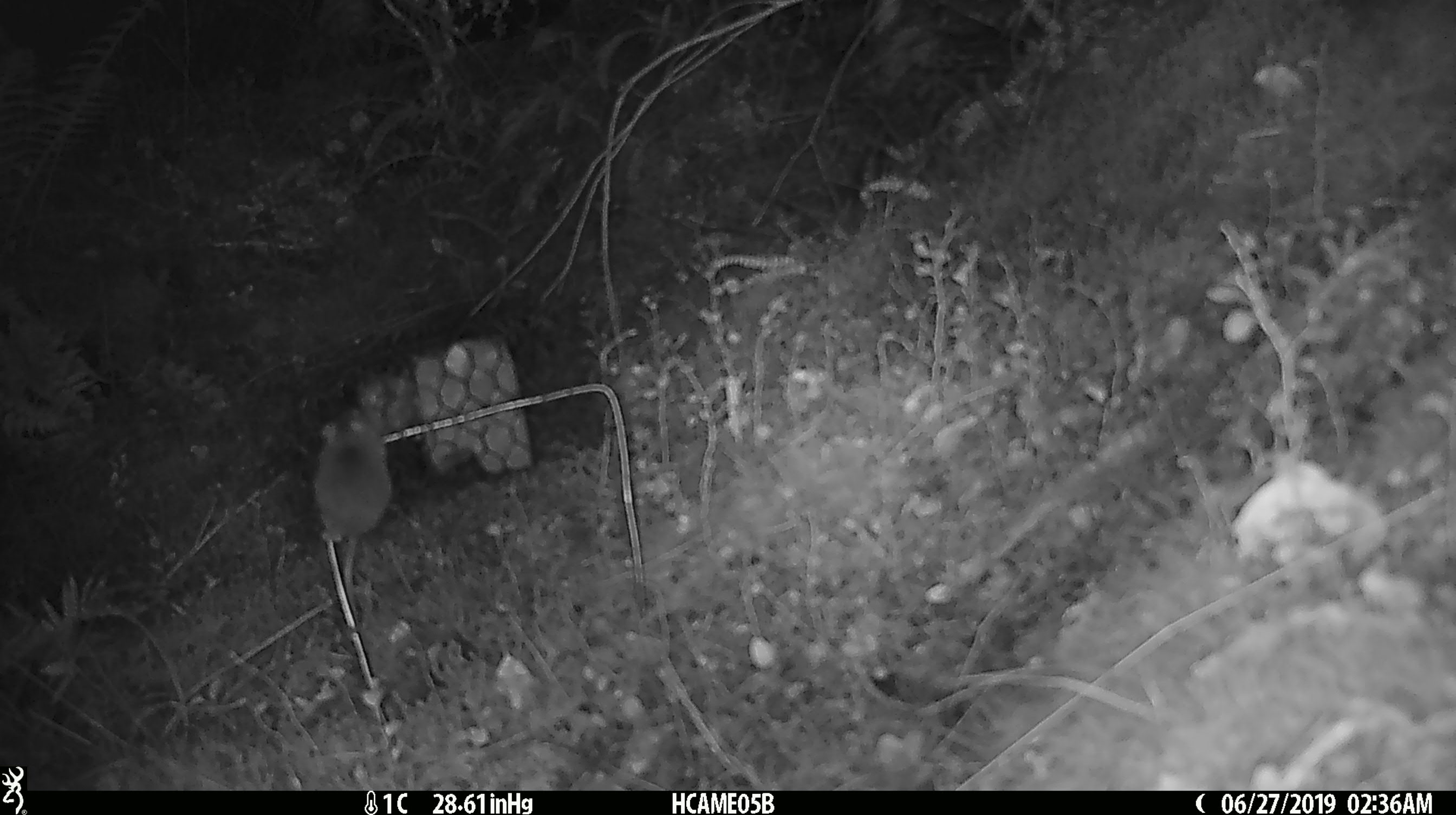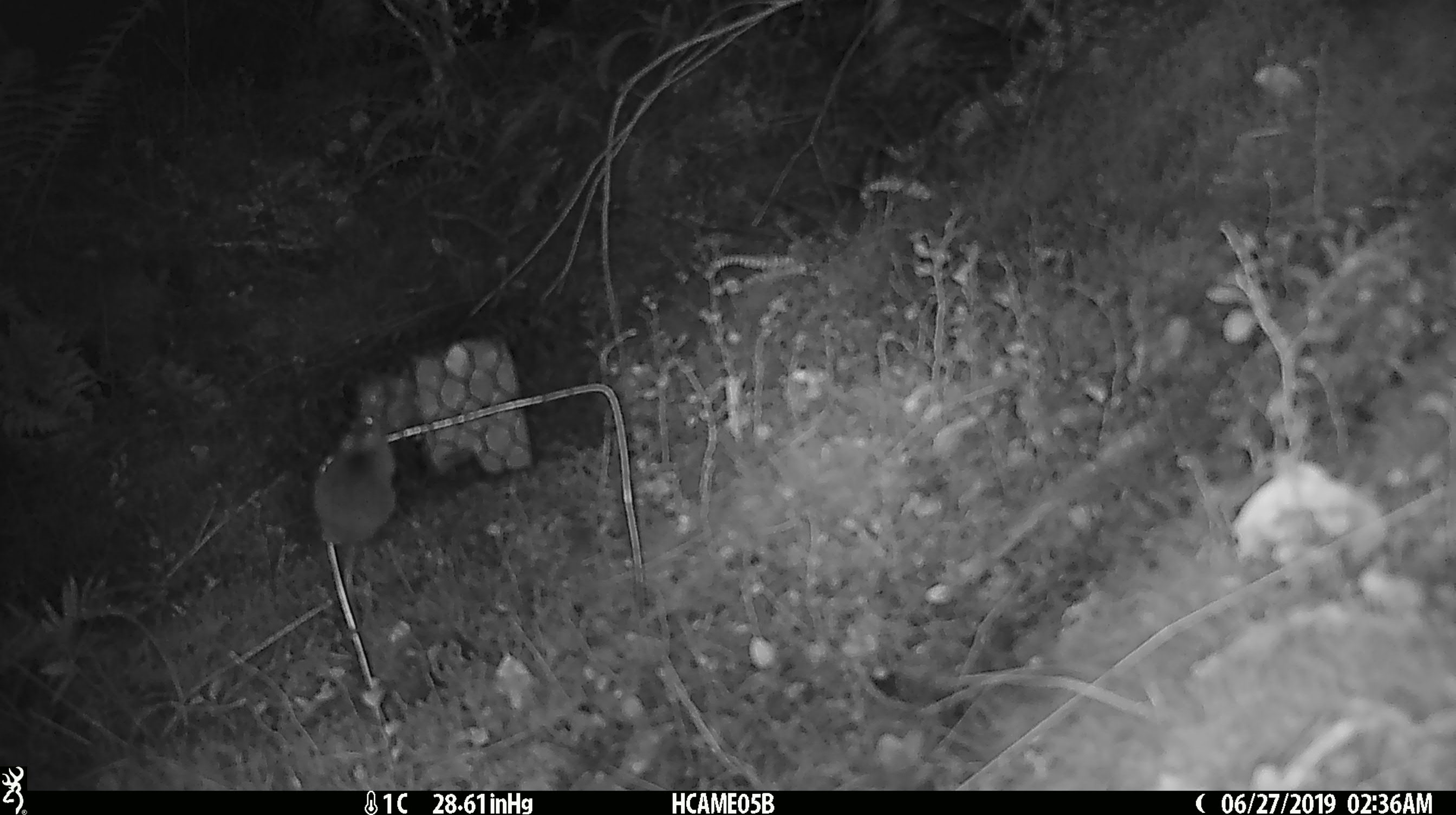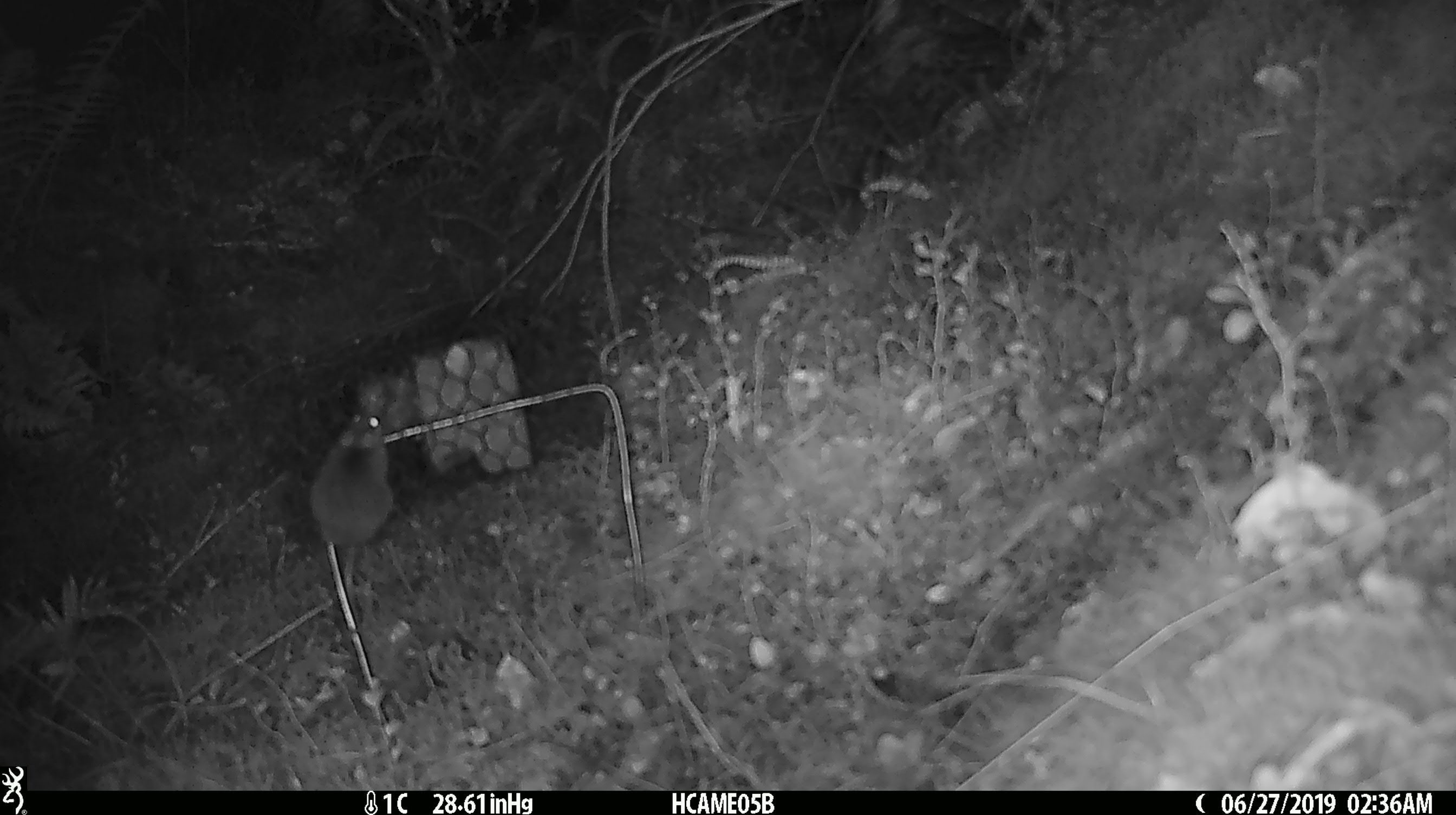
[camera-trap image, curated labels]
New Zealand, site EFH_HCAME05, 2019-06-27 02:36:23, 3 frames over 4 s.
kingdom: Animalia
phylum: Chordata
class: Mammalia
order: Rodentia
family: Muridae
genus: Mus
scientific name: Mus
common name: mouse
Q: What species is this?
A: Mouse (Mus).